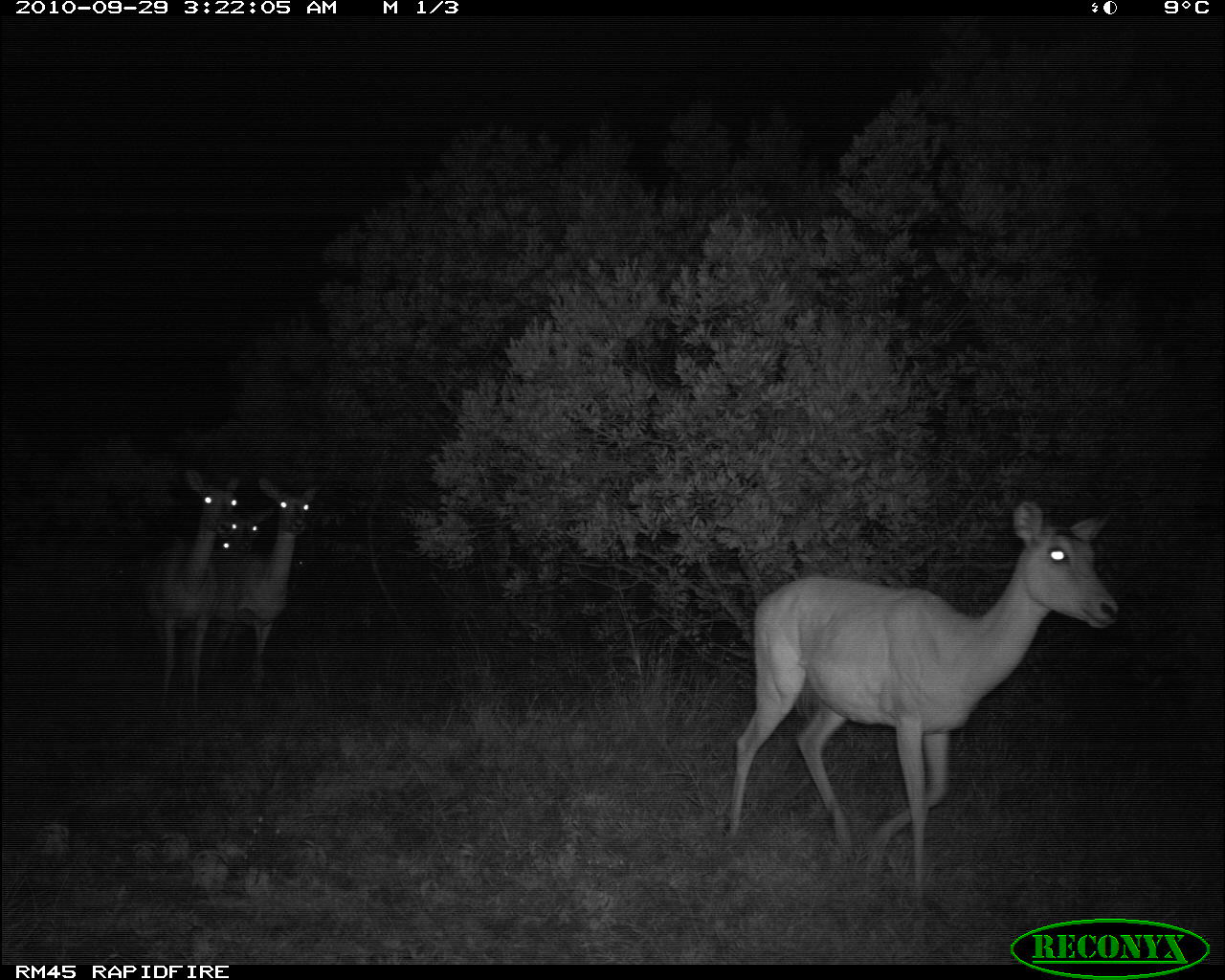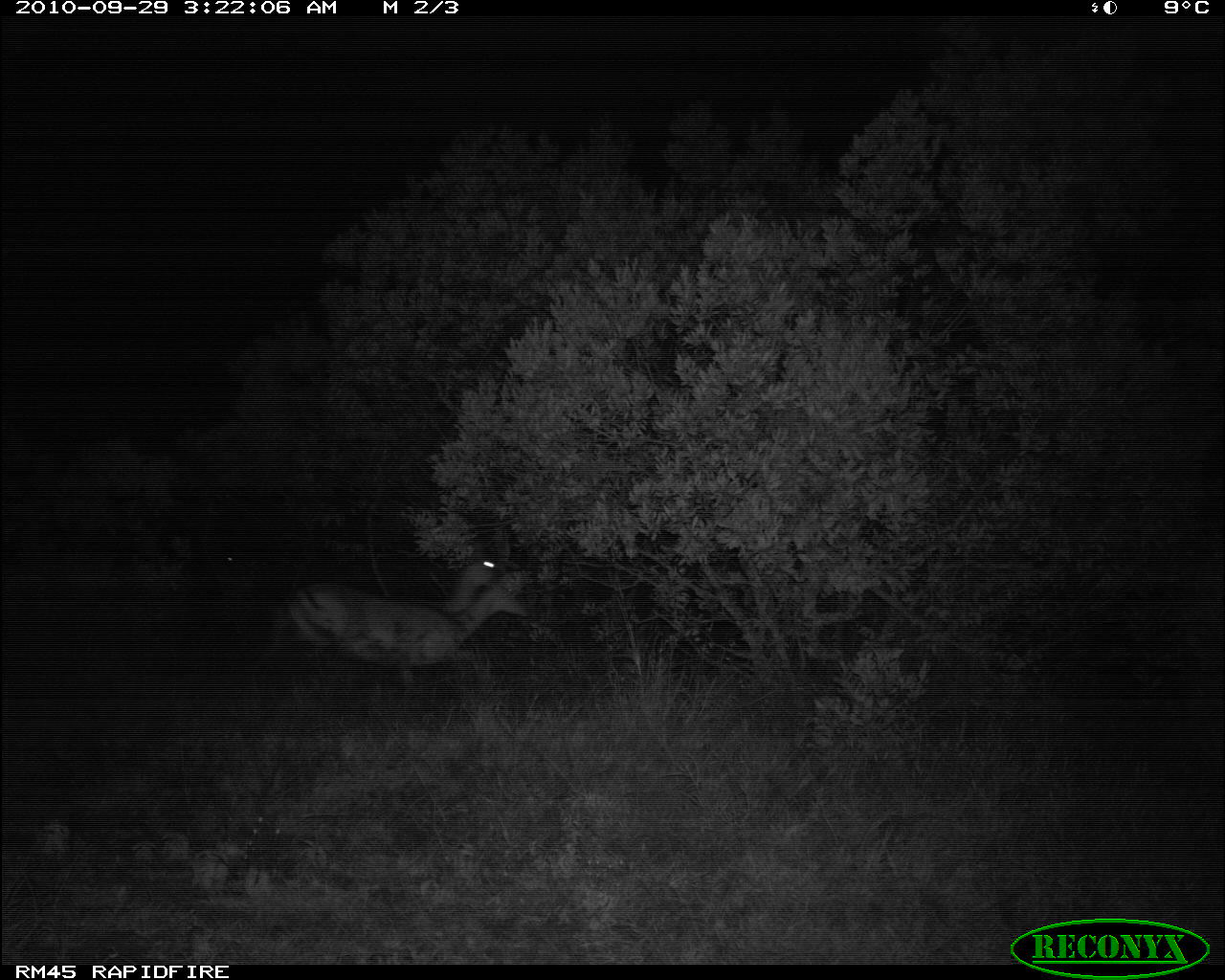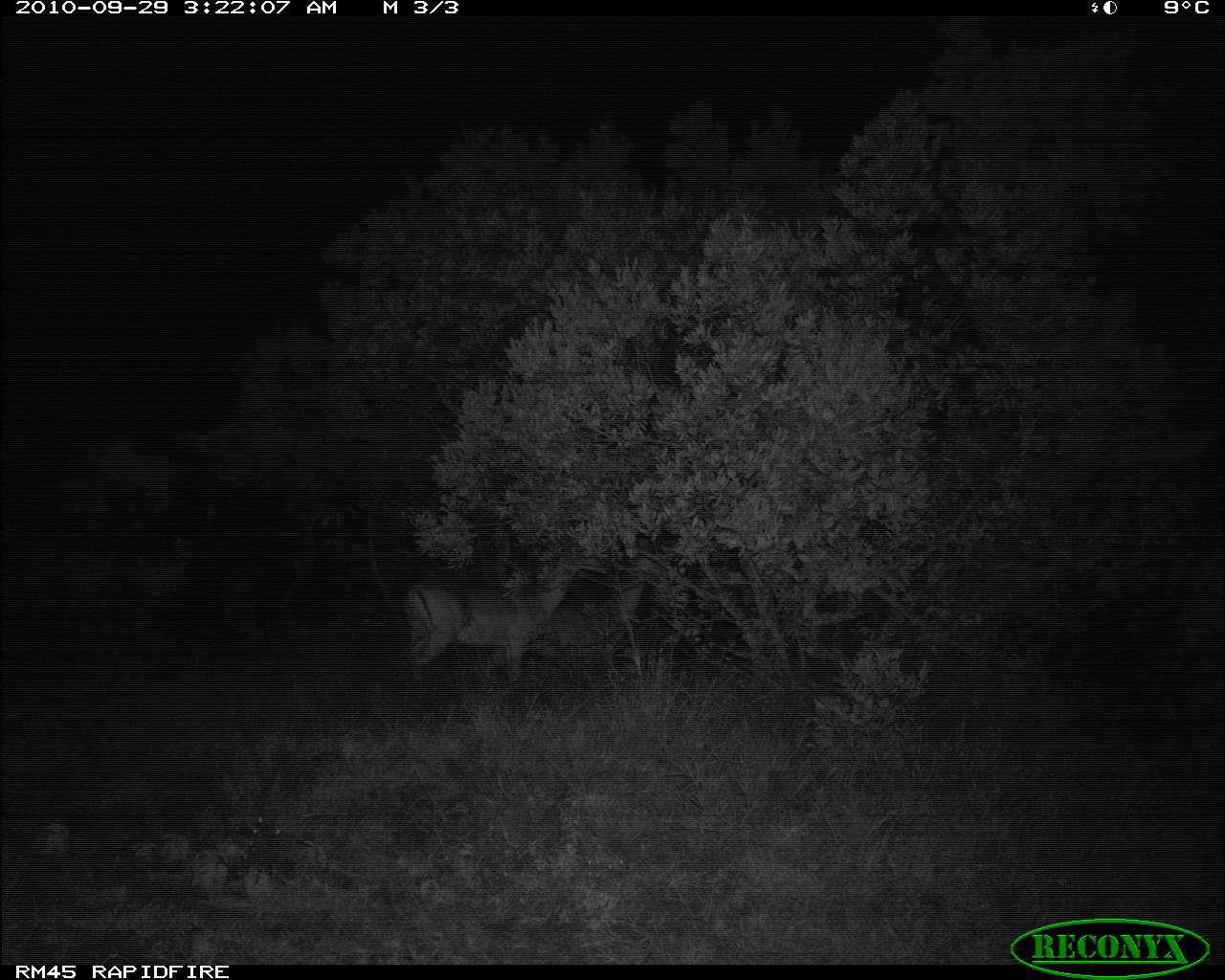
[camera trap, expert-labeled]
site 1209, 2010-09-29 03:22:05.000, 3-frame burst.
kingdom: Animalia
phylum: Chordata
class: Mammalia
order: Artiodactyla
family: Bovidae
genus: Aepyceros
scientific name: Aepyceros melampus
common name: impala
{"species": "Aepyceros melampus (impala)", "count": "4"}